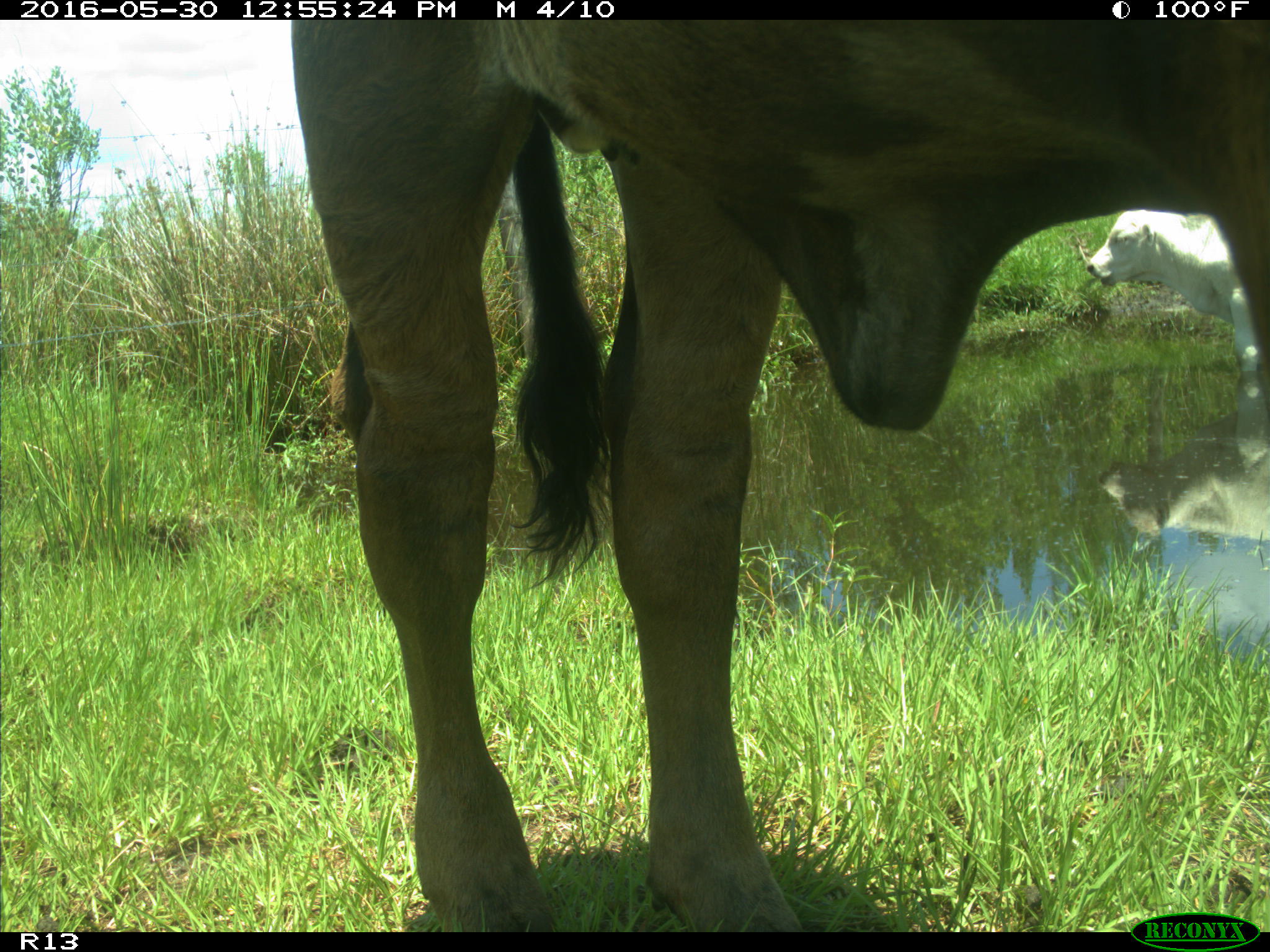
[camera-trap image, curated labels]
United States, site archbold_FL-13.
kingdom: Animalia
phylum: Chordata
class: Mammalia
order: Artiodactyla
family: Bovidae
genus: Bos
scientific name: Bos taurus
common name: domestic cow